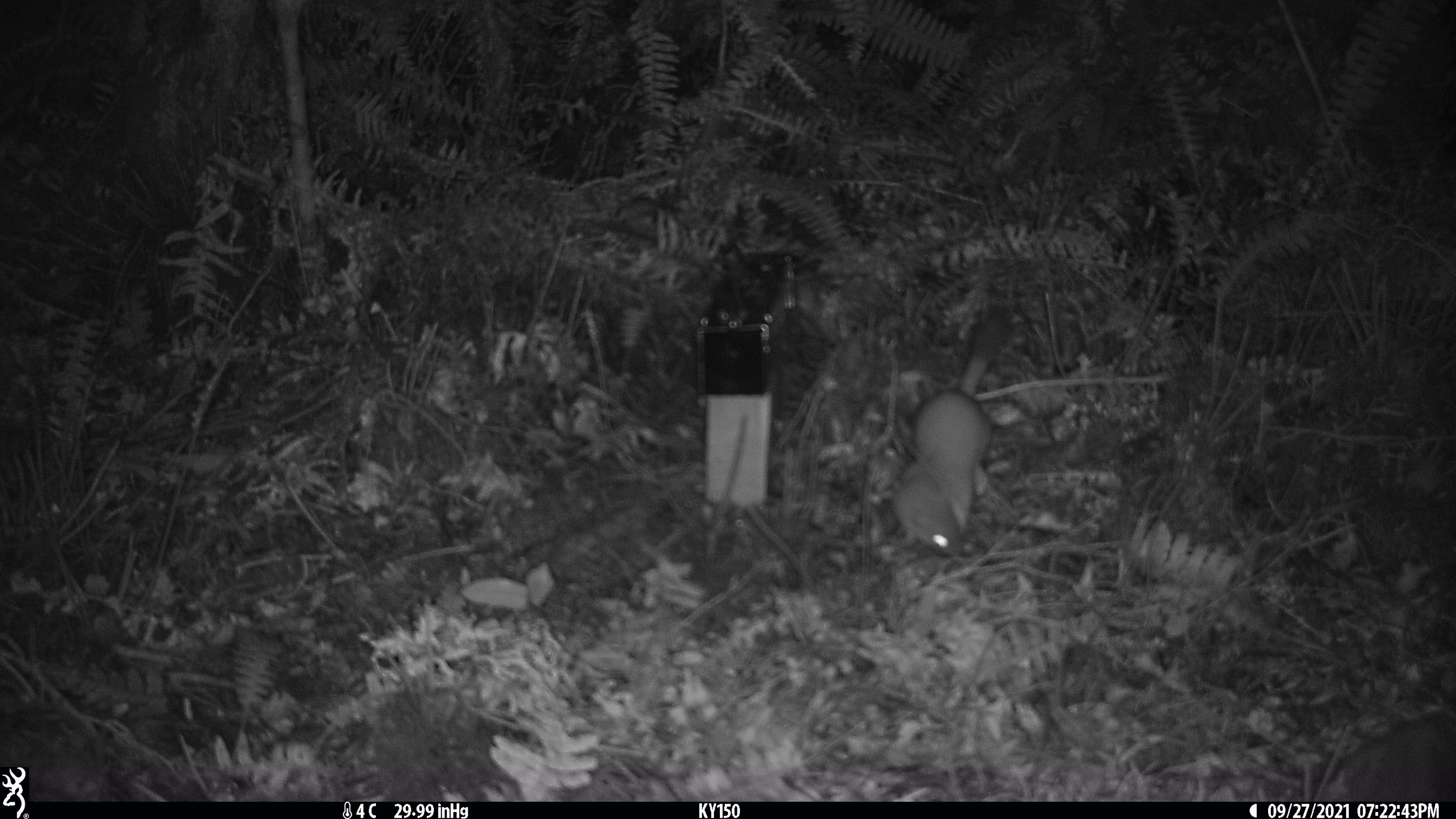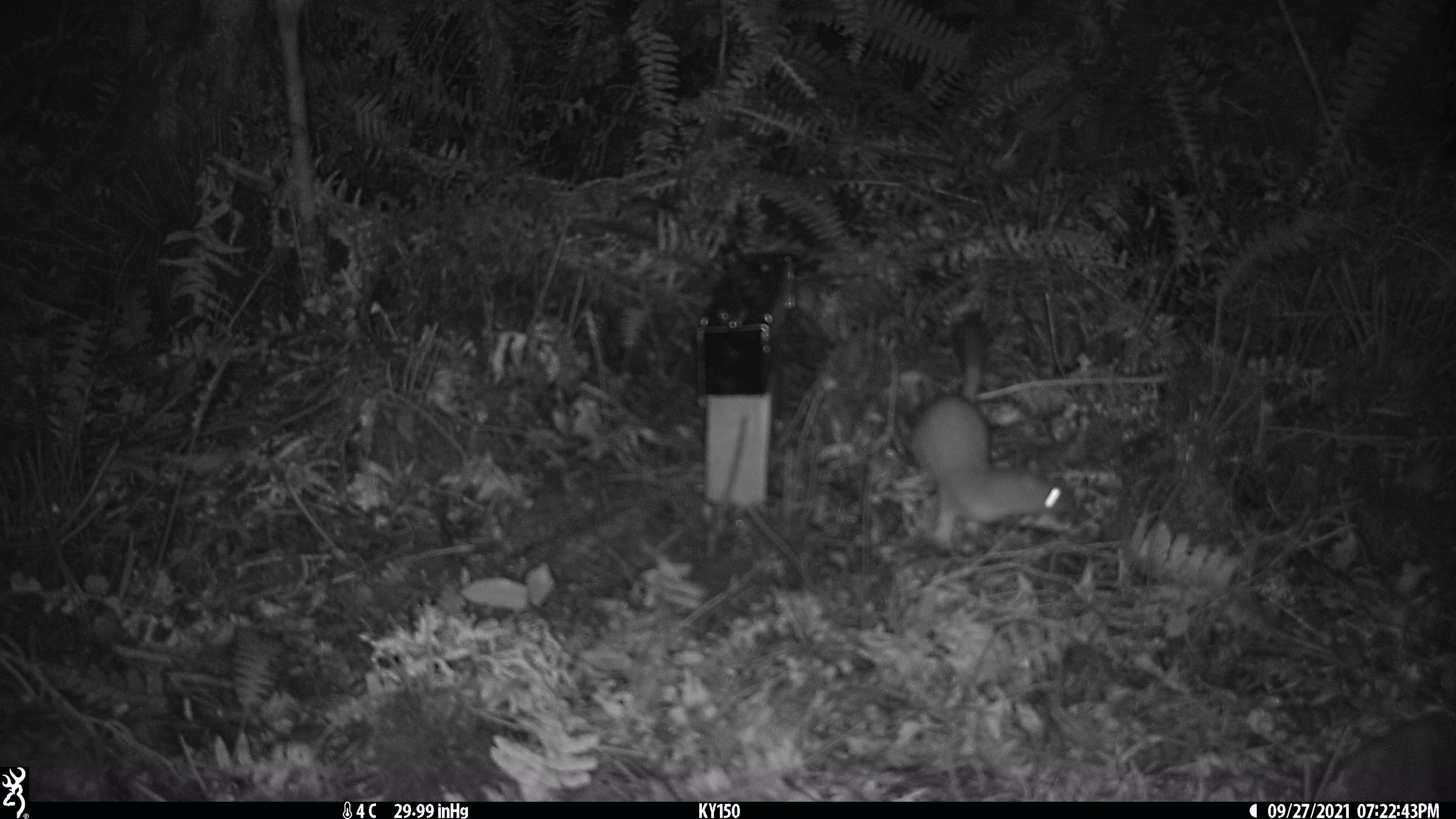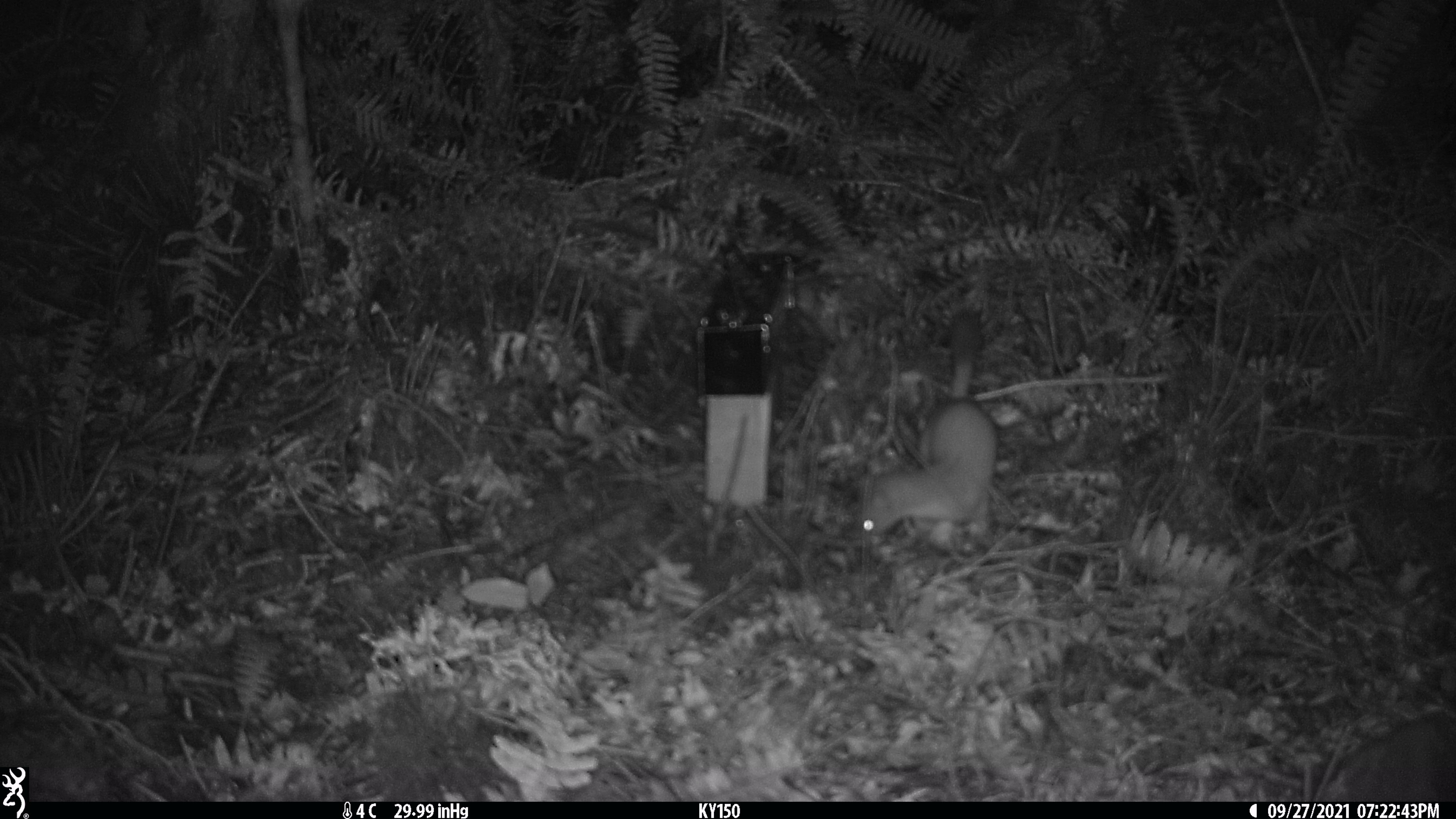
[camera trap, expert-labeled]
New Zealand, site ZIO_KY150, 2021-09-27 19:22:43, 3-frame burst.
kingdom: Animalia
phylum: Chordata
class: Mammalia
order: Carnivora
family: Mustelidae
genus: Mustela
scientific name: Mustela erminea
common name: stoat